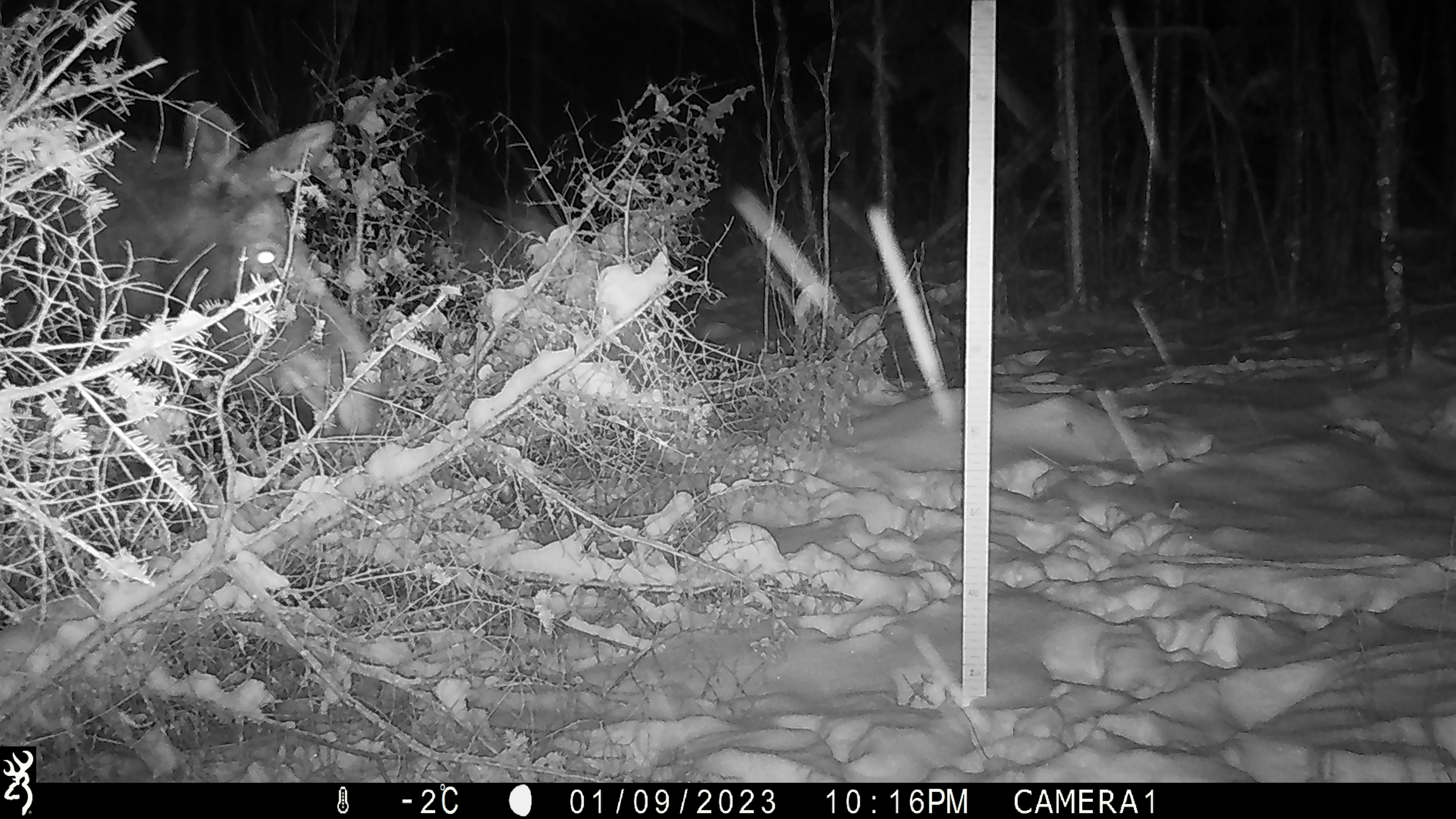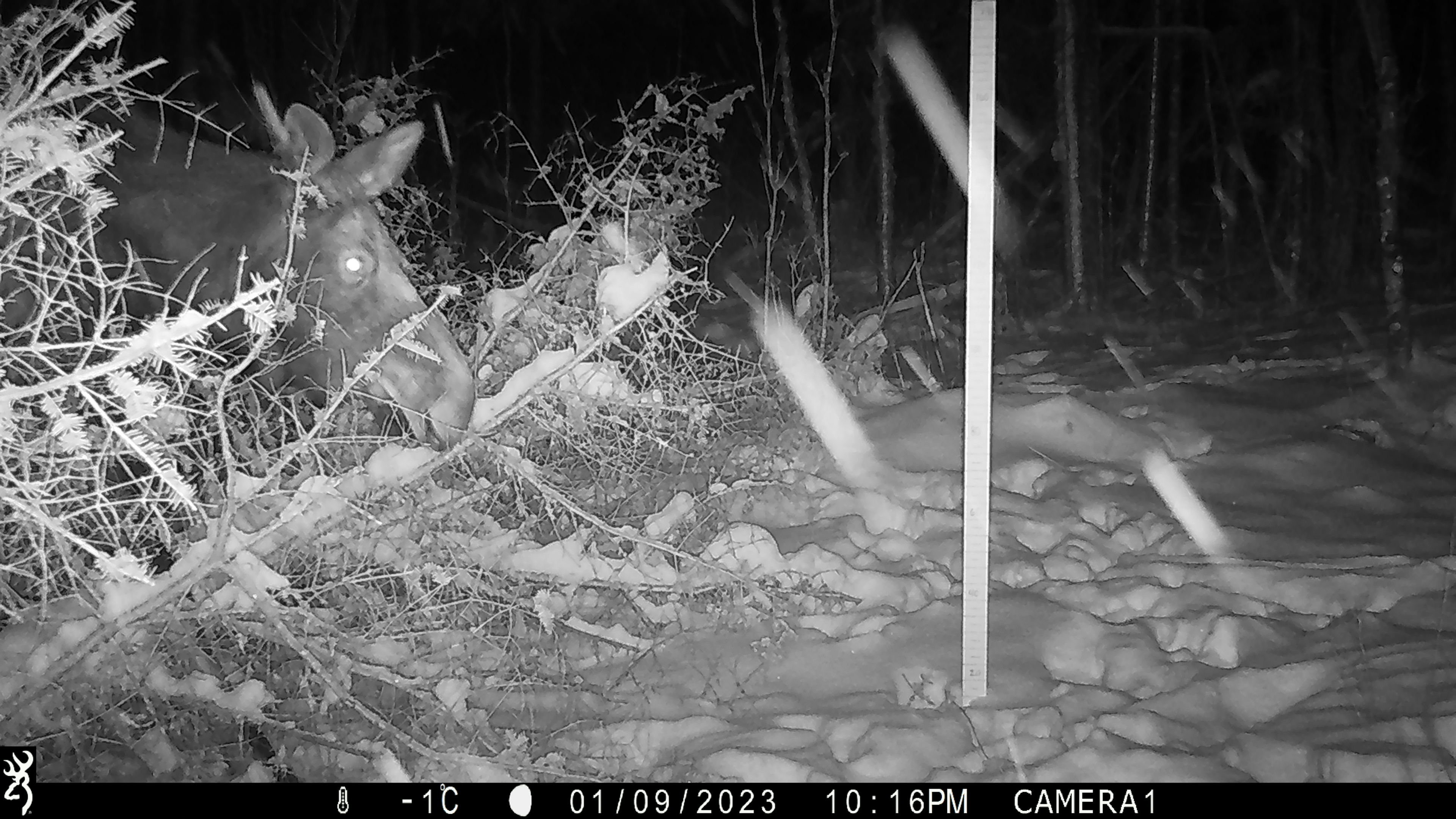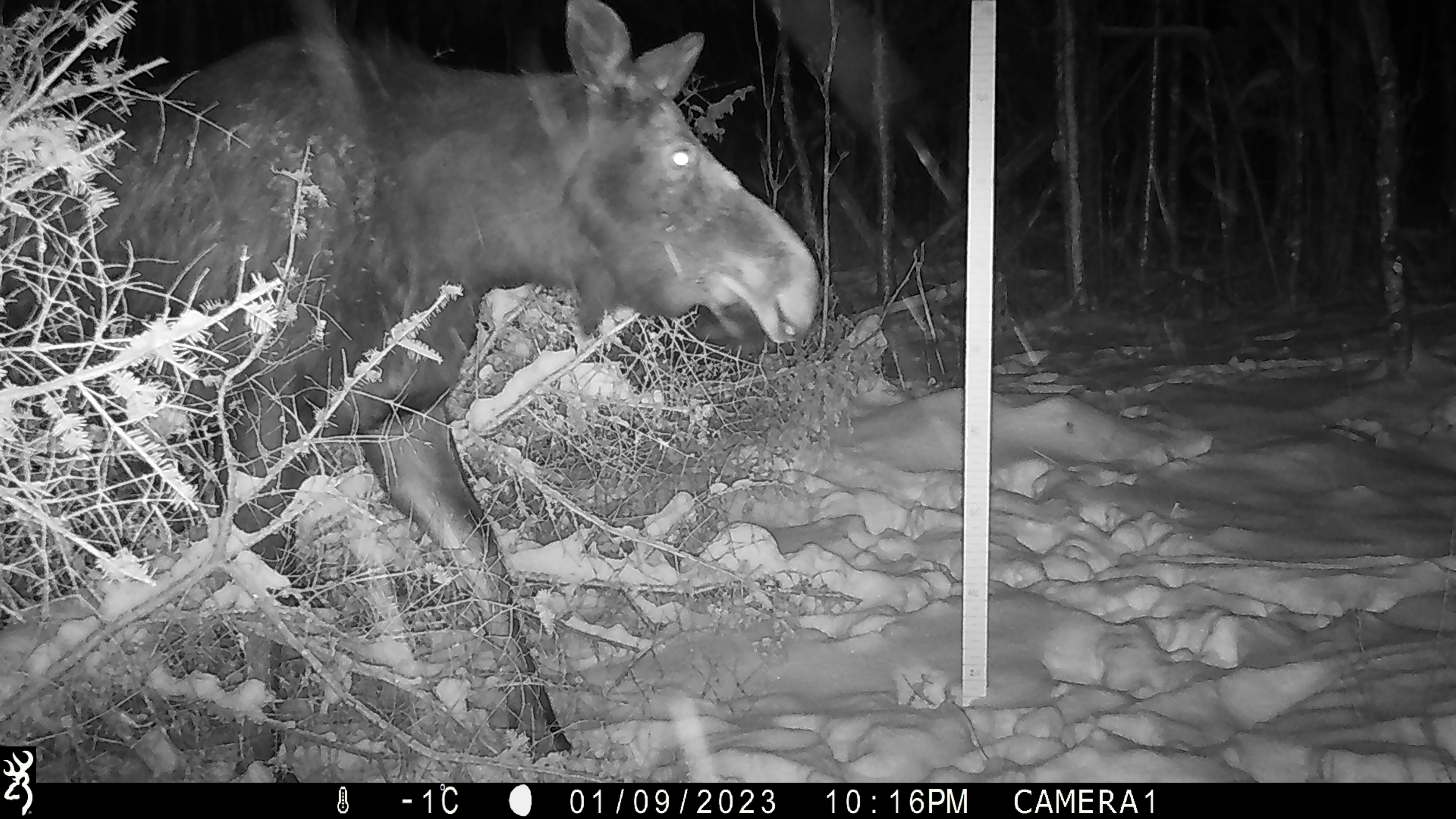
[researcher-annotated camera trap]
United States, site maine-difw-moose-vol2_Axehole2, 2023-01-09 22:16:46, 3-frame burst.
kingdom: Animalia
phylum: Chordata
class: Mammalia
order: Artiodactyla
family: Cervidae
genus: Alces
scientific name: Alces alces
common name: moose